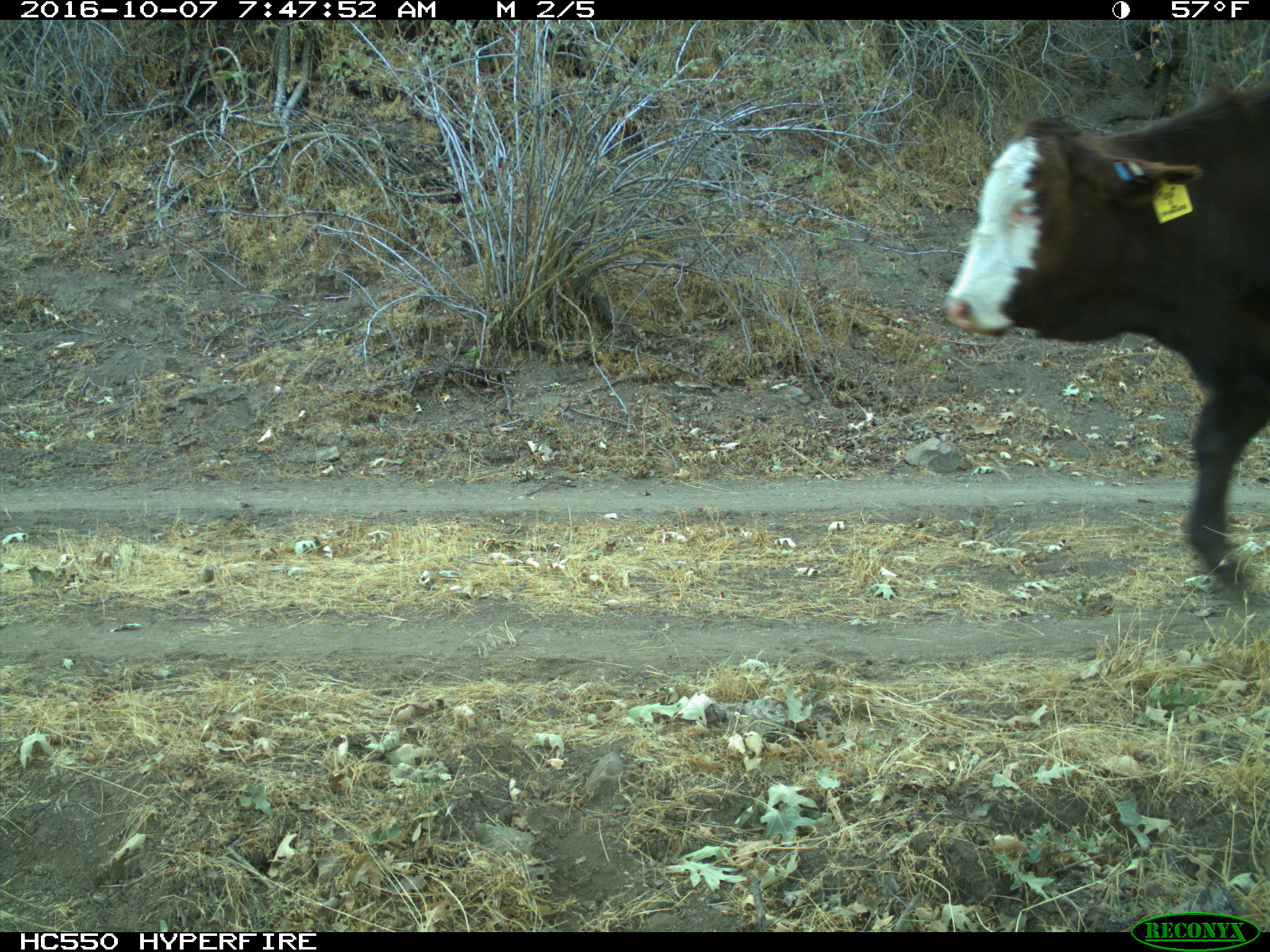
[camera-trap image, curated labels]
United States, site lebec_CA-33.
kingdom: Animalia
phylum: Chordata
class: Mammalia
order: Artiodactyla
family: Bovidae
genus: Bos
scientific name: Bos taurus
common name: domestic cow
Bos taurus (domestic cow).